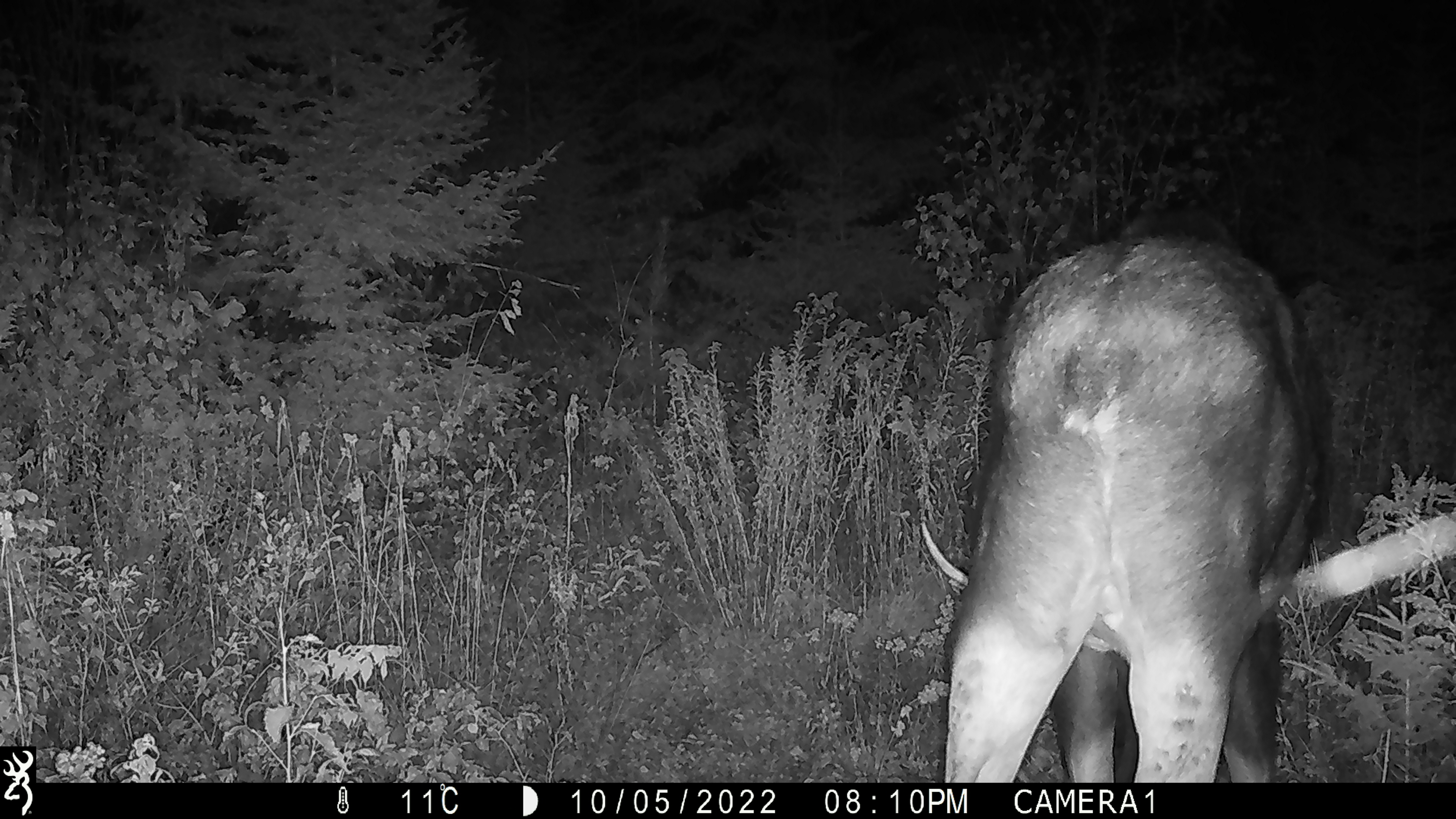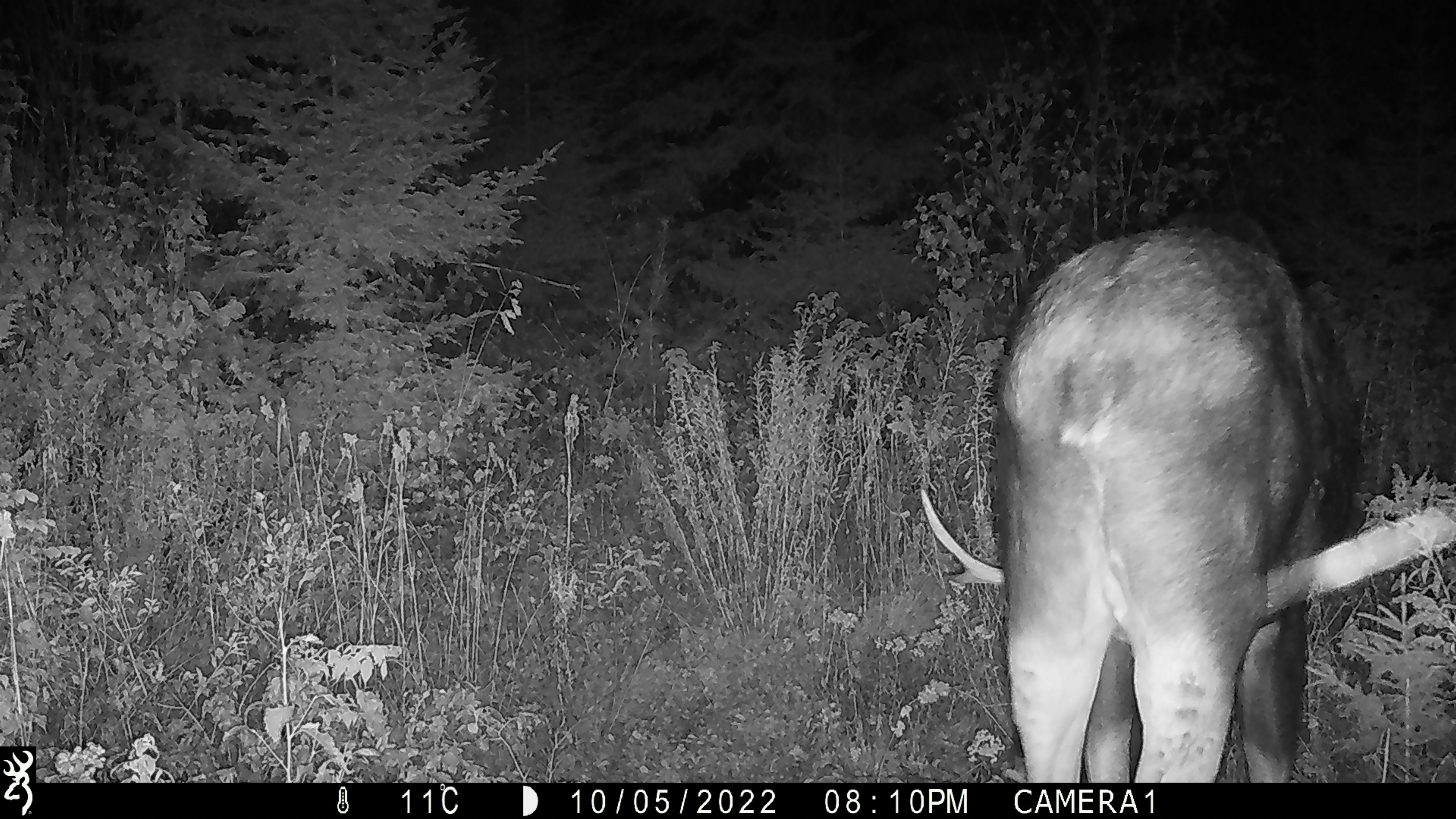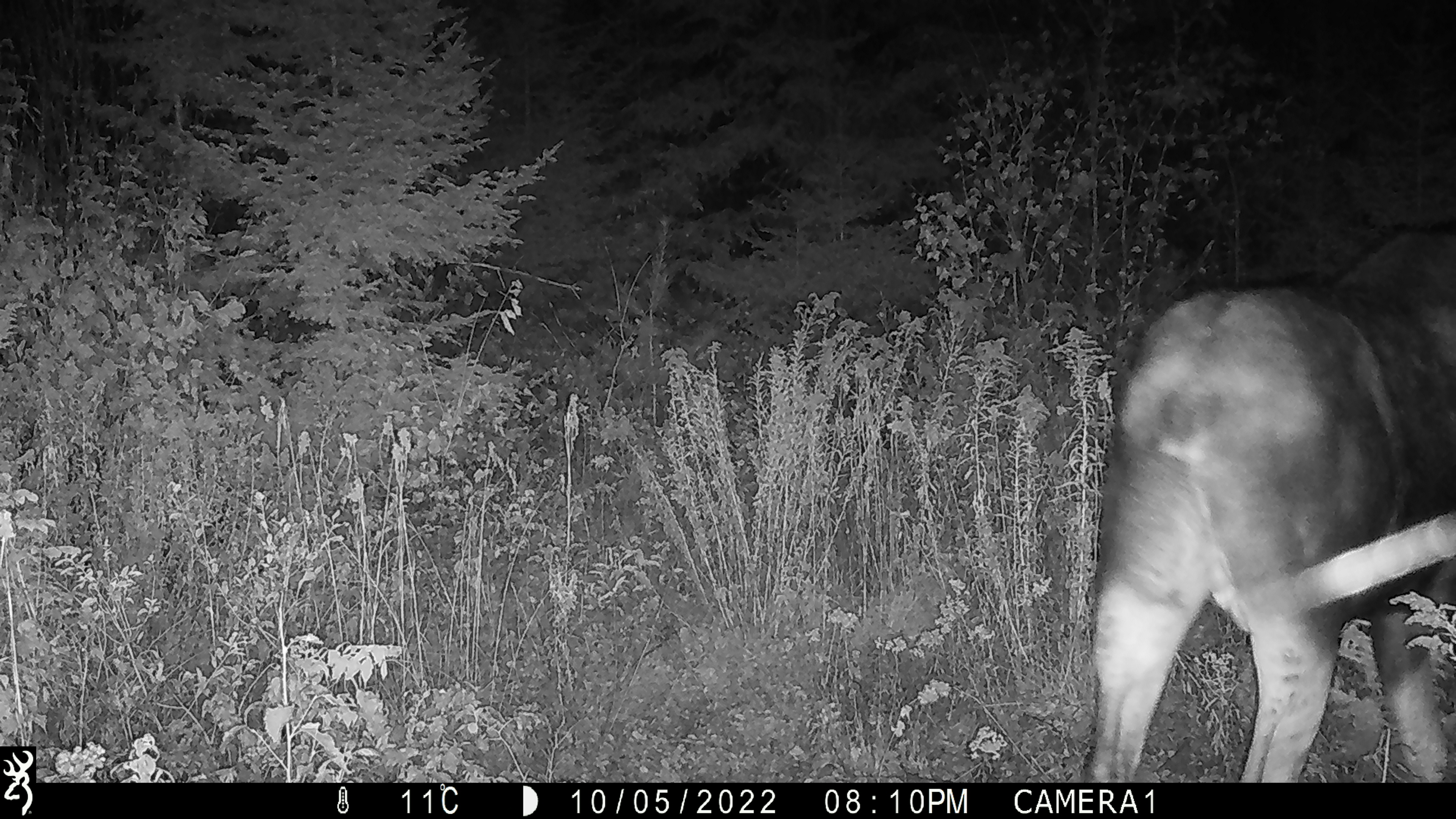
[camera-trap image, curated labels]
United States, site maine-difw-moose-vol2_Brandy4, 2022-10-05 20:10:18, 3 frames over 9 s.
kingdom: Animalia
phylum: Chordata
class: Mammalia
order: Artiodactyla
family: Cervidae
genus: Alces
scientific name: Alces alces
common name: moose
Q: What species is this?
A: Moose (Alces alces).